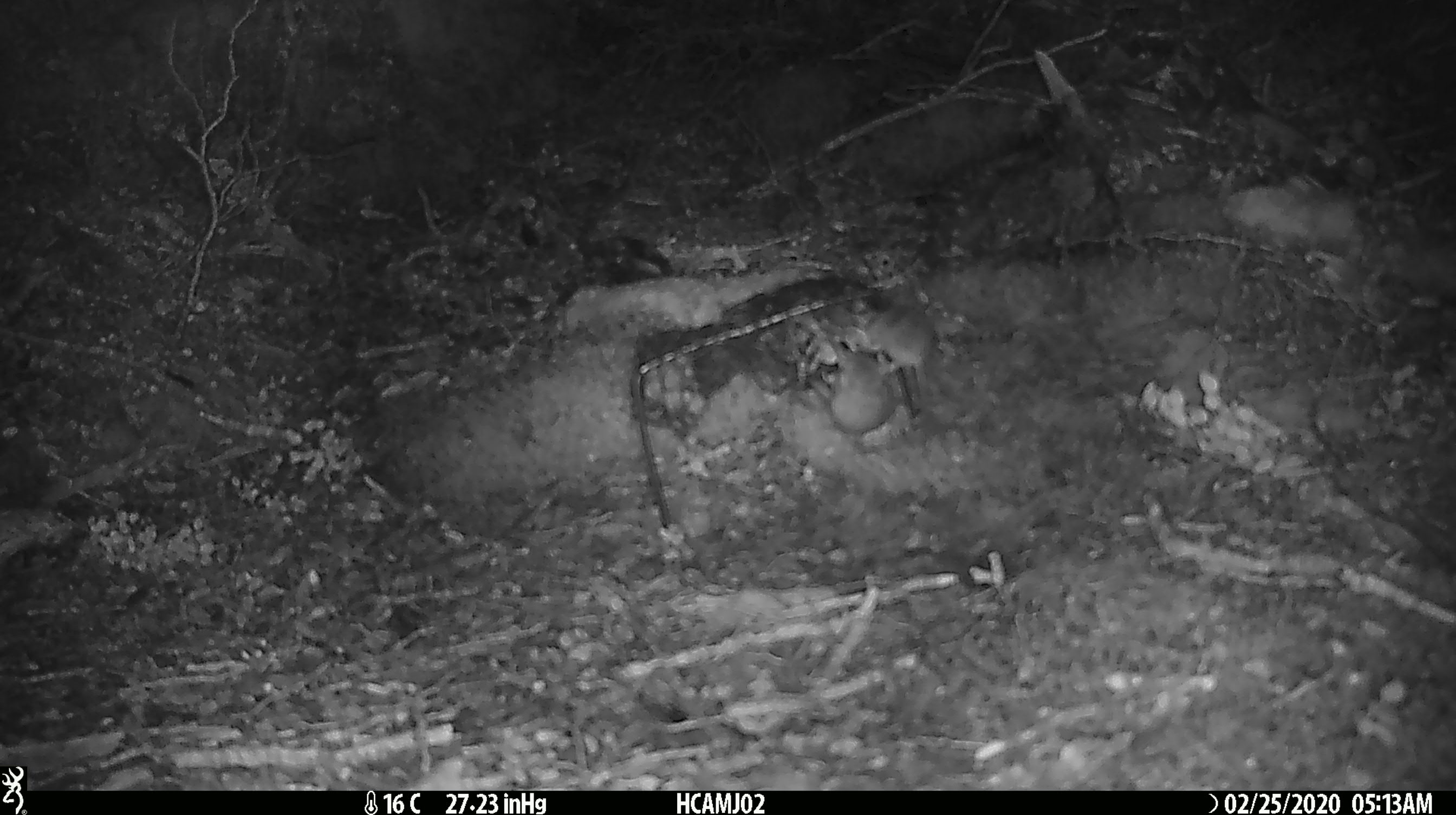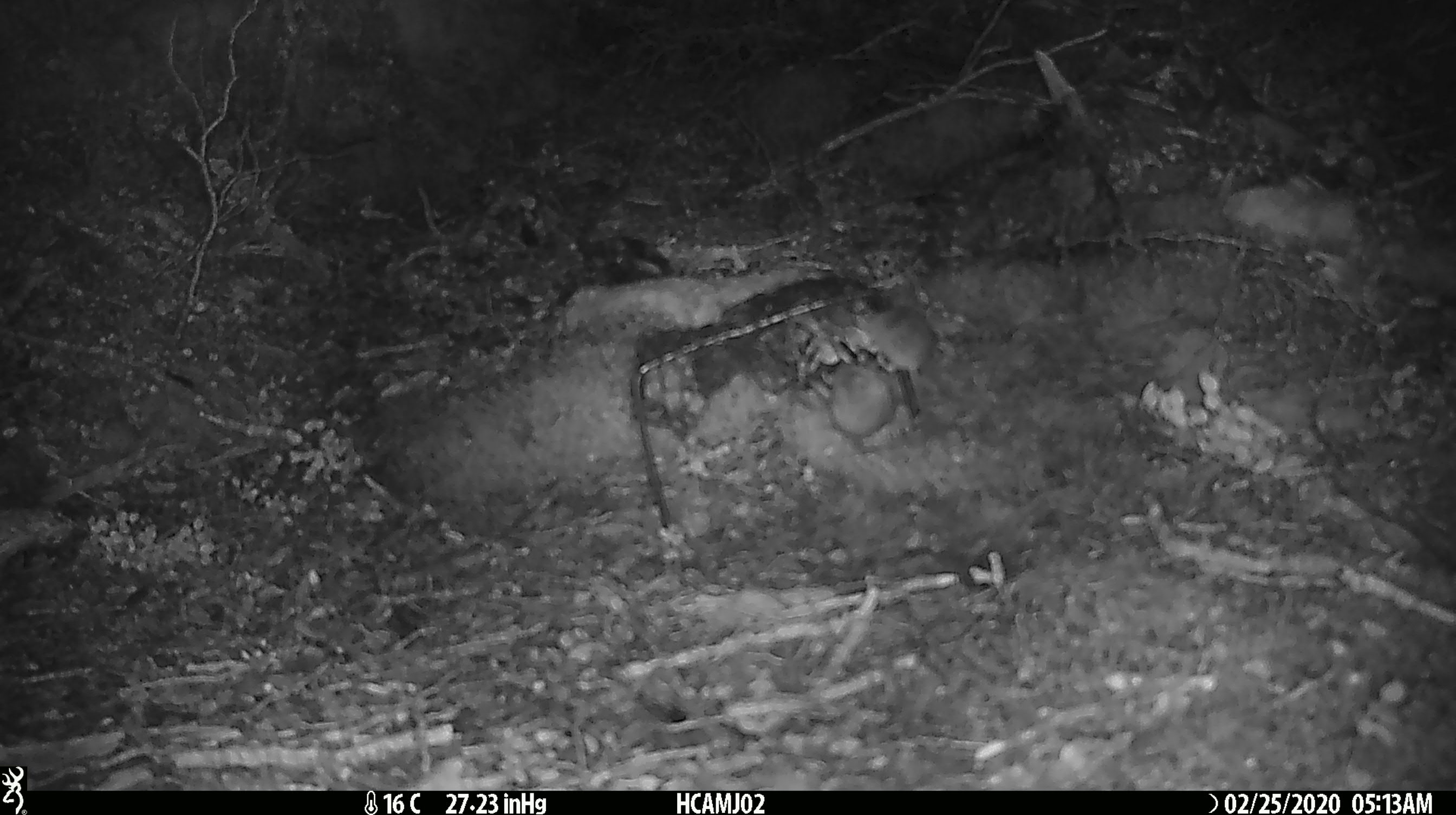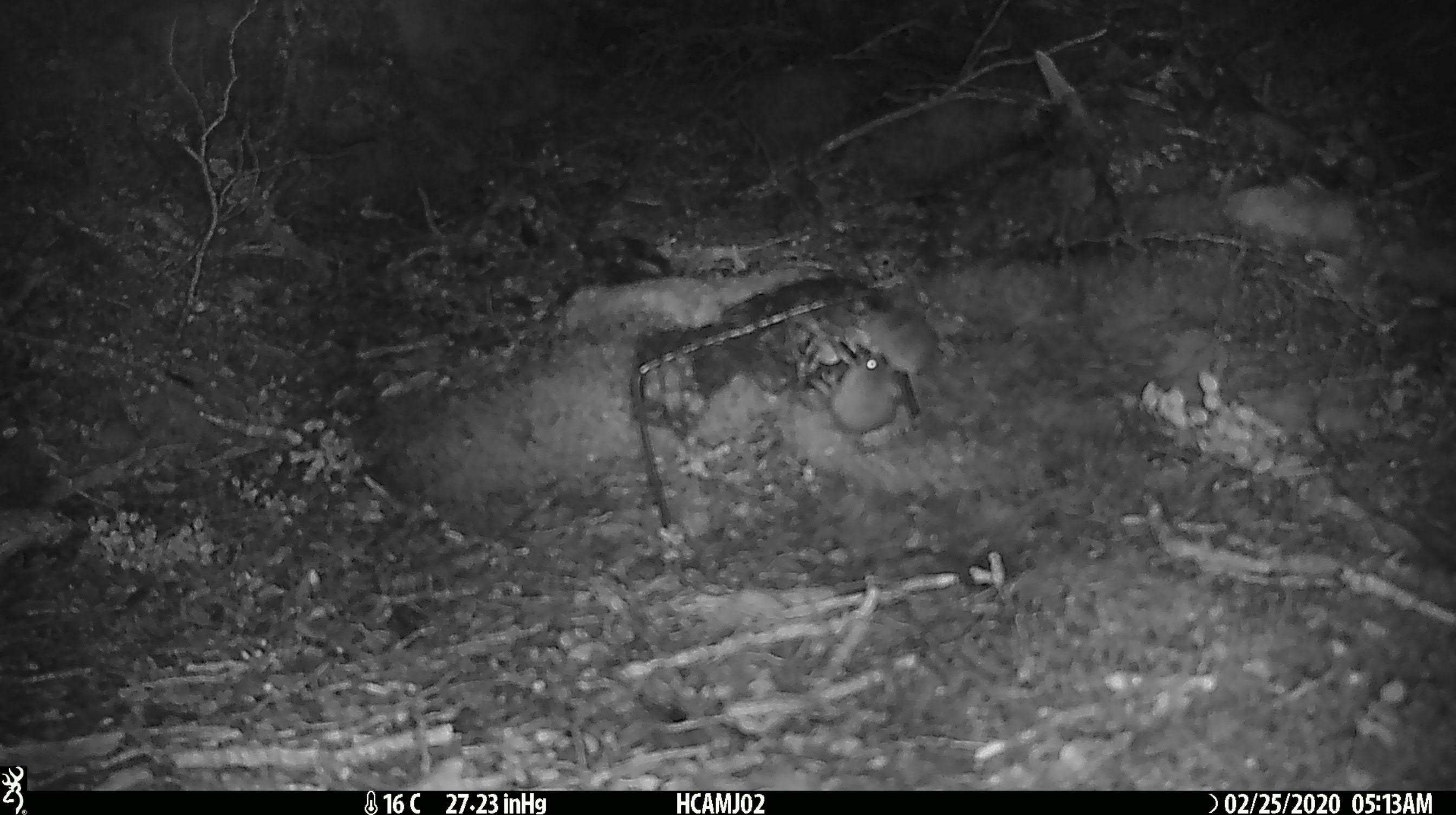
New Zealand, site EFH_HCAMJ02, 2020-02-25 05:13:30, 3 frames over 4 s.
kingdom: Animalia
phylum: Chordata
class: Mammalia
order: Rodentia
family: Muridae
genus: Mus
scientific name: Mus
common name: mouse